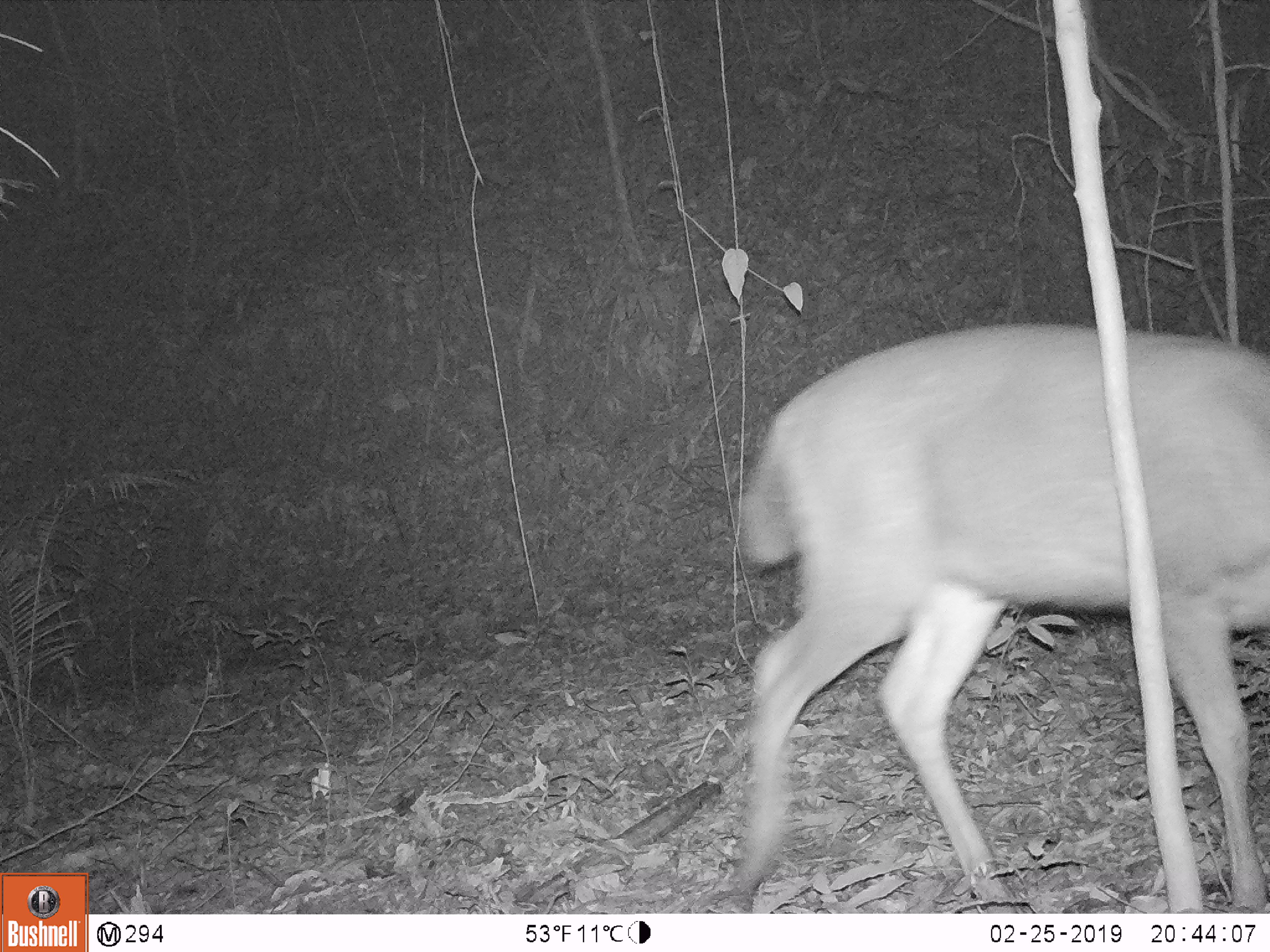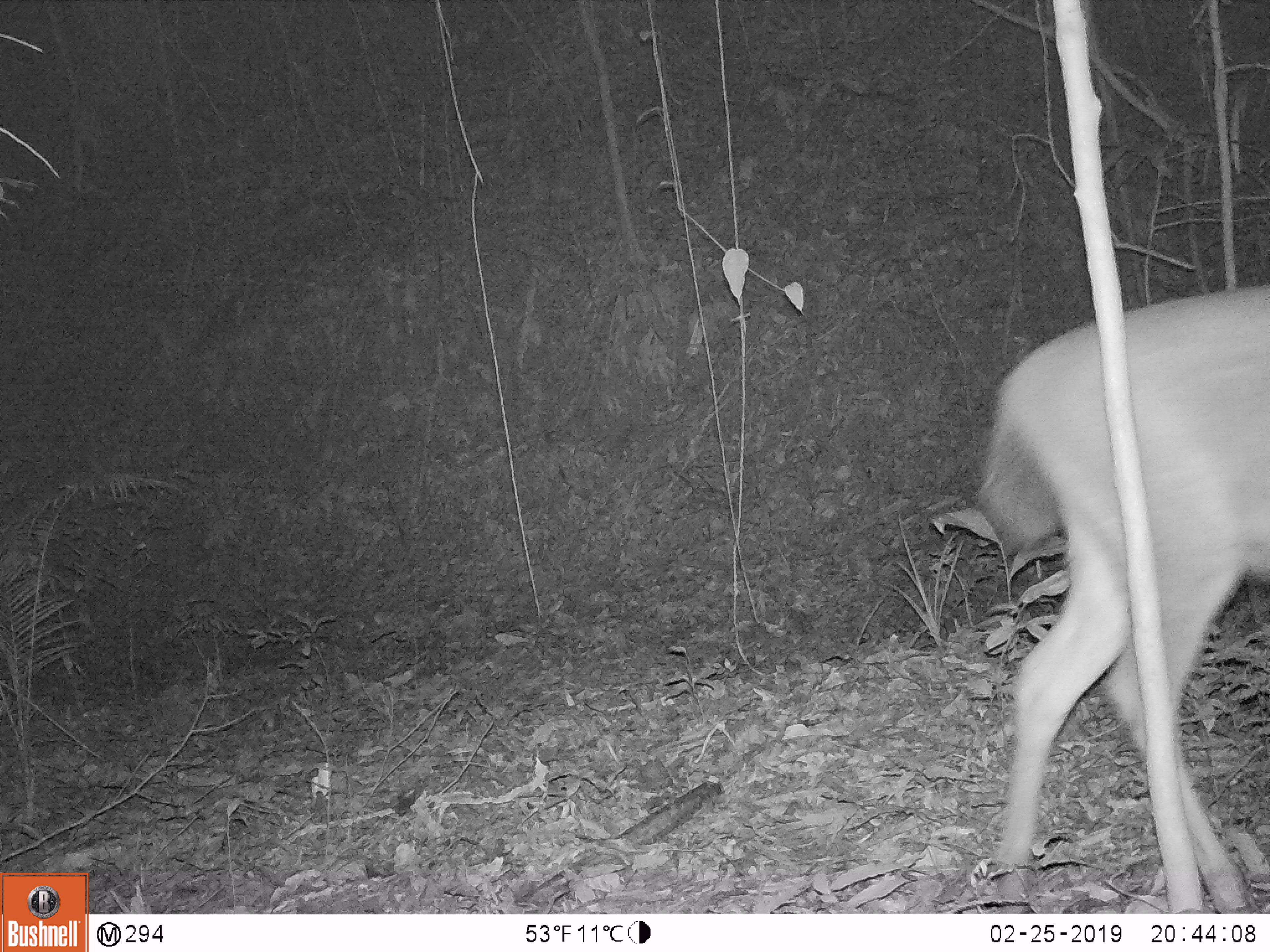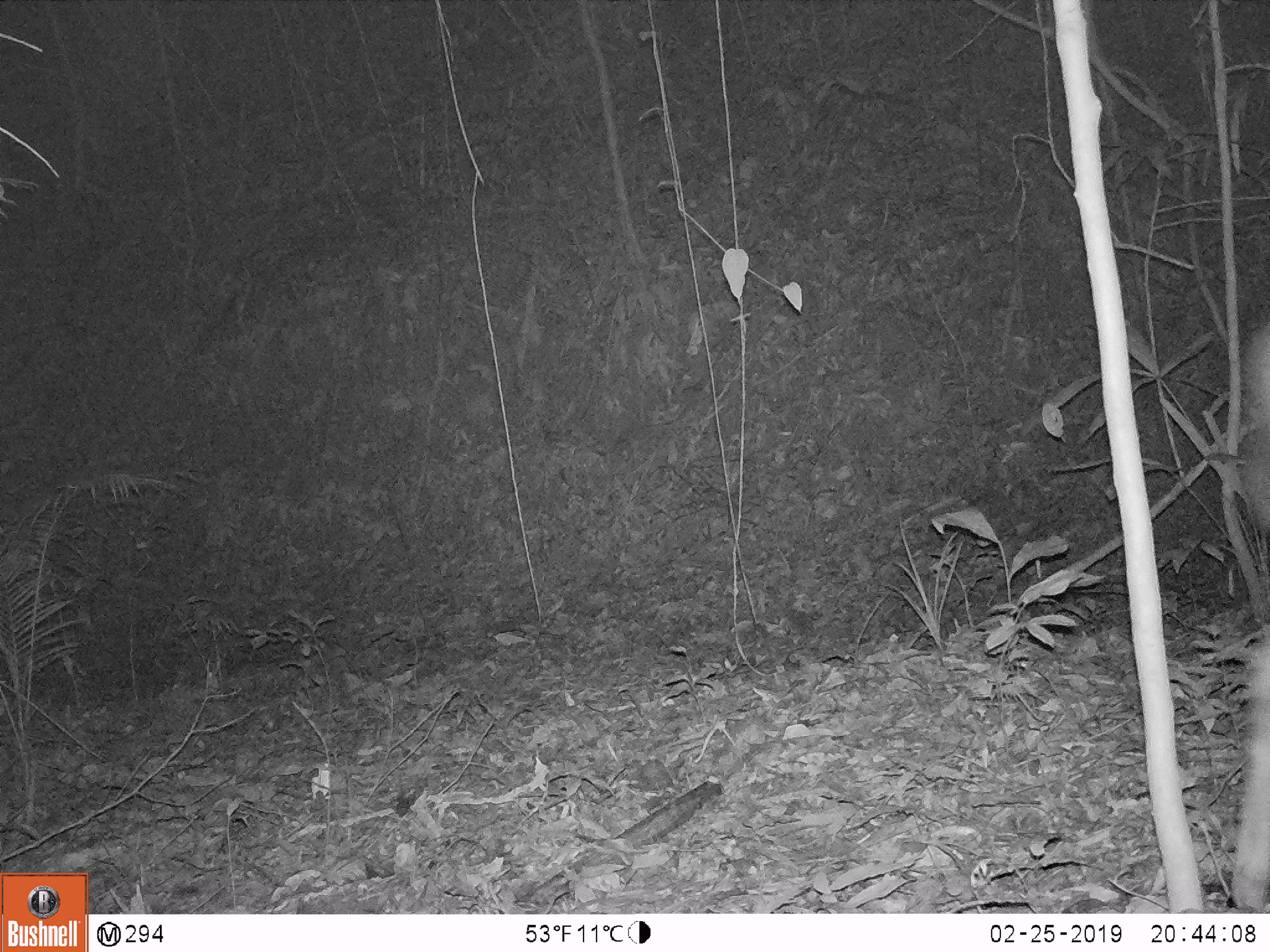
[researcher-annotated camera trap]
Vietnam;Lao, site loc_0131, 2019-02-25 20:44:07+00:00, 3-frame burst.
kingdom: Animalia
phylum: Chordata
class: Mammalia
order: Artiodactyla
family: Cervidae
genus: Rusa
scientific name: Rusa unicolor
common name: sambar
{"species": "sambar (Rusa unicolor)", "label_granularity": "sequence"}